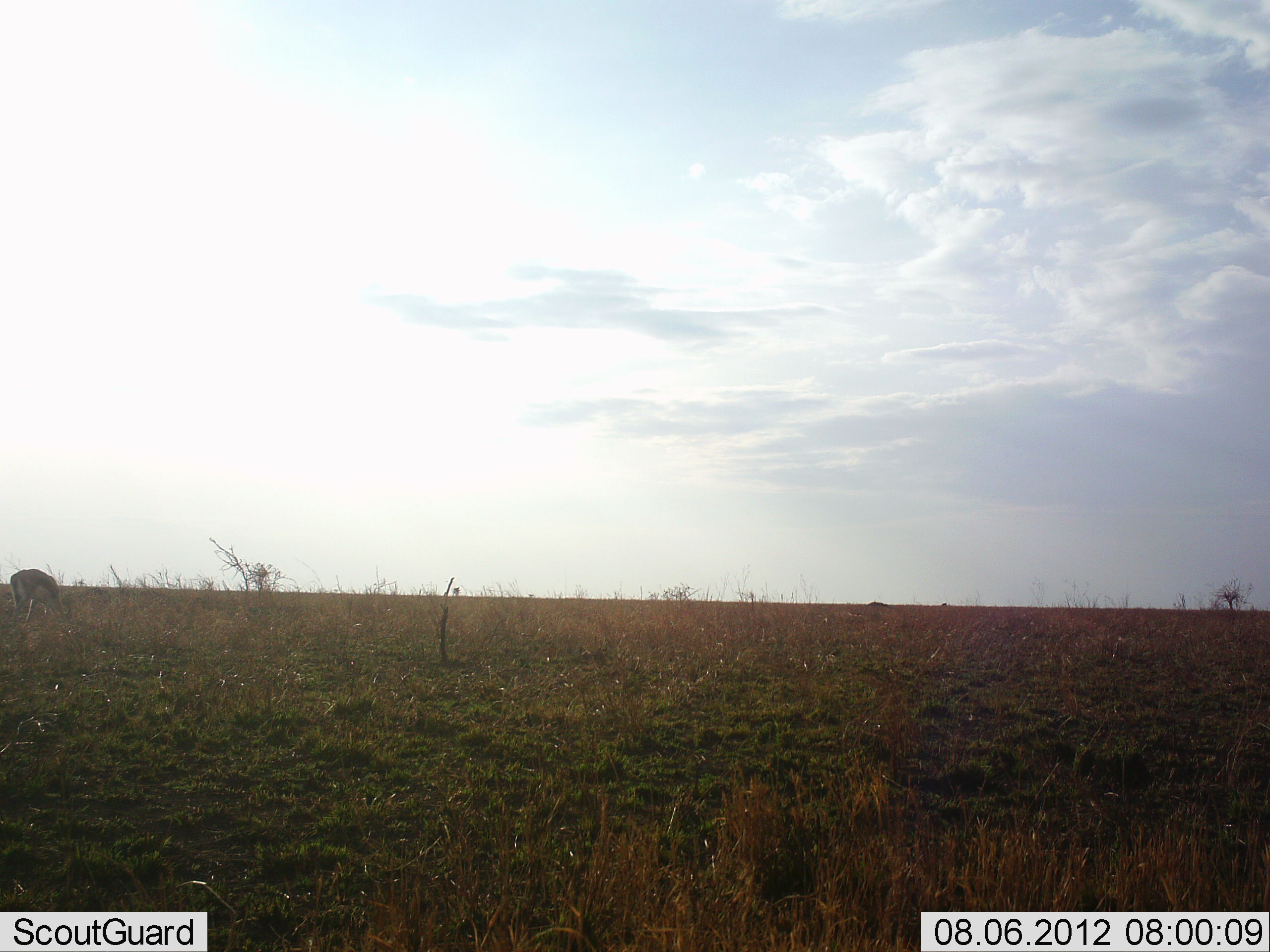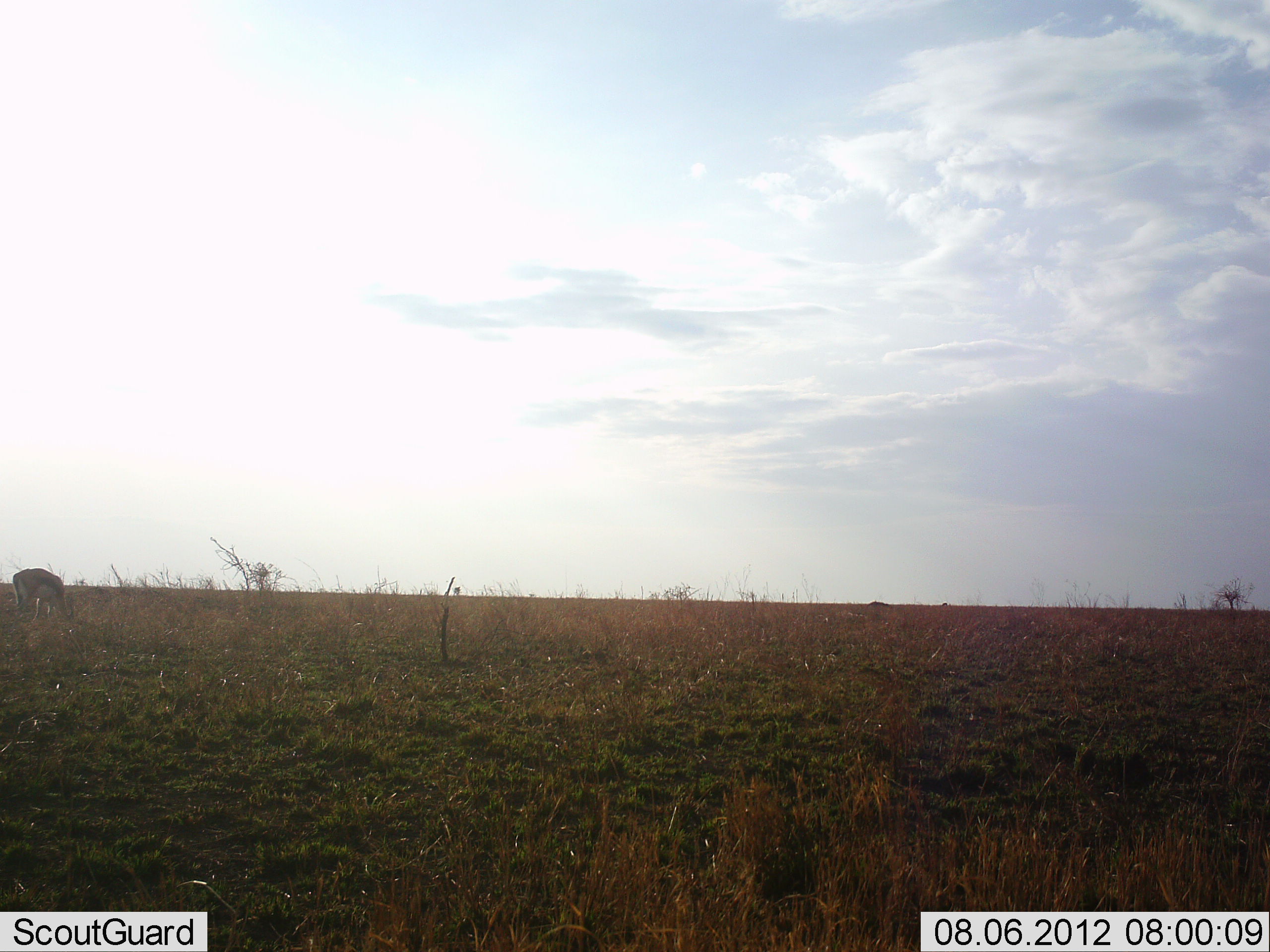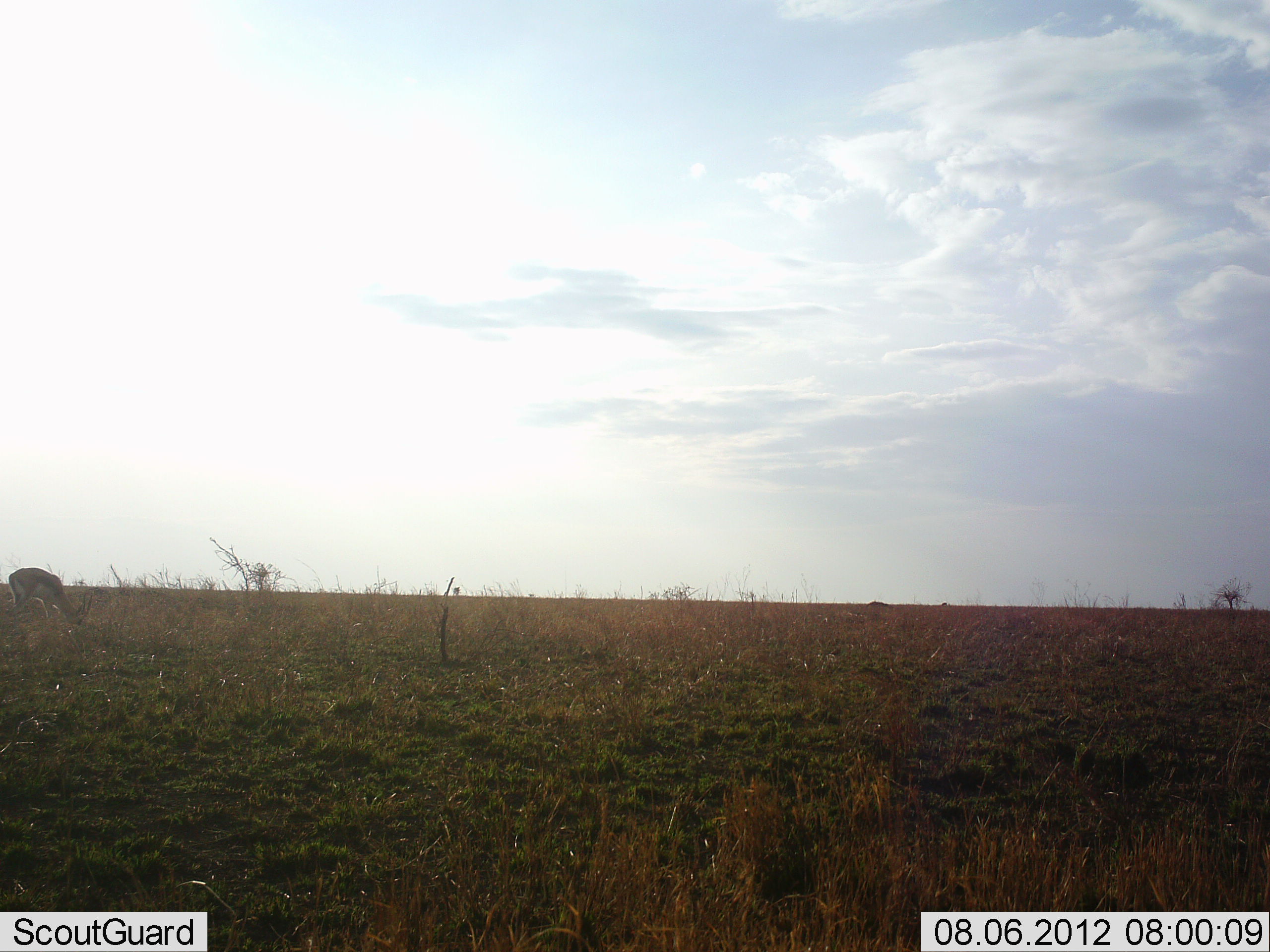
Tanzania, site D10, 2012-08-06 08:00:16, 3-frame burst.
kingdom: Animalia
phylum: Chordata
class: Mammalia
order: Artiodactyla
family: Bovidae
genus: Eudorcas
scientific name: Eudorcas thomsonii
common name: thomson's gazelle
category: gazellethomsons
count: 1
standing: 30%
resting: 0%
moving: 0%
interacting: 0%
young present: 0%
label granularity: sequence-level